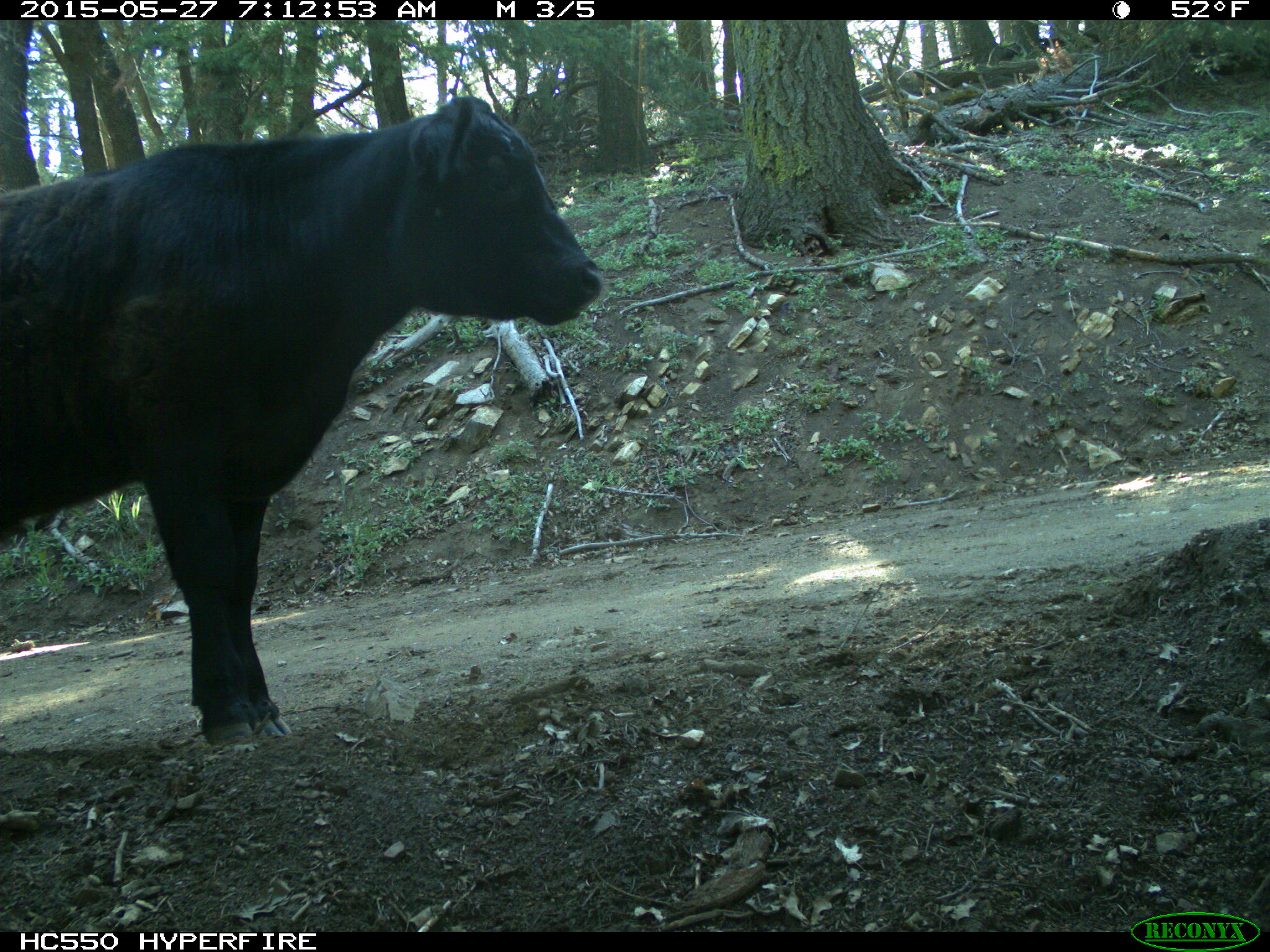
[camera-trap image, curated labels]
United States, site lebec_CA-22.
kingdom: Animalia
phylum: Chordata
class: Mammalia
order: Artiodactyla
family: Bovidae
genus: Bos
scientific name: Bos taurus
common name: domestic cow